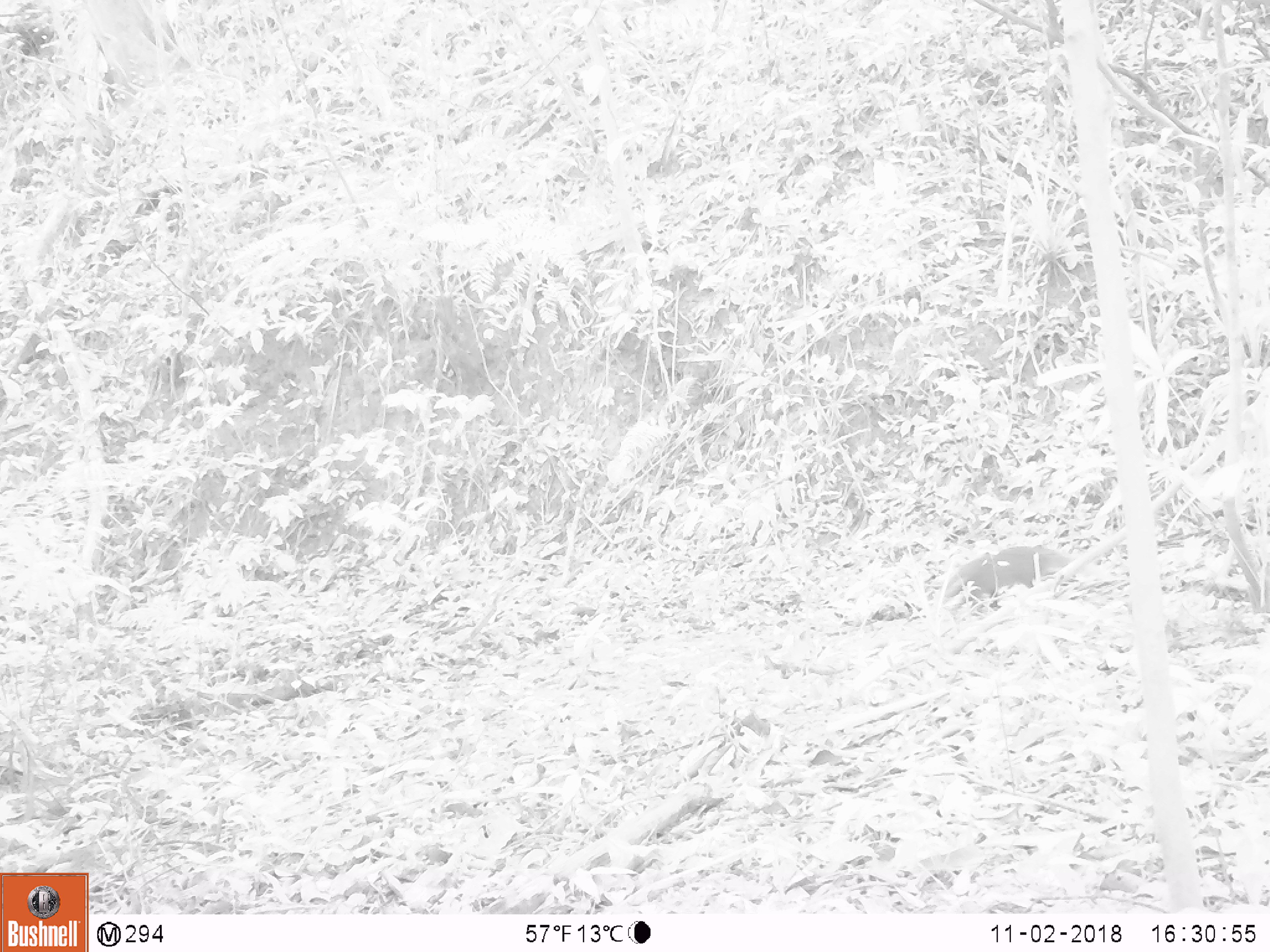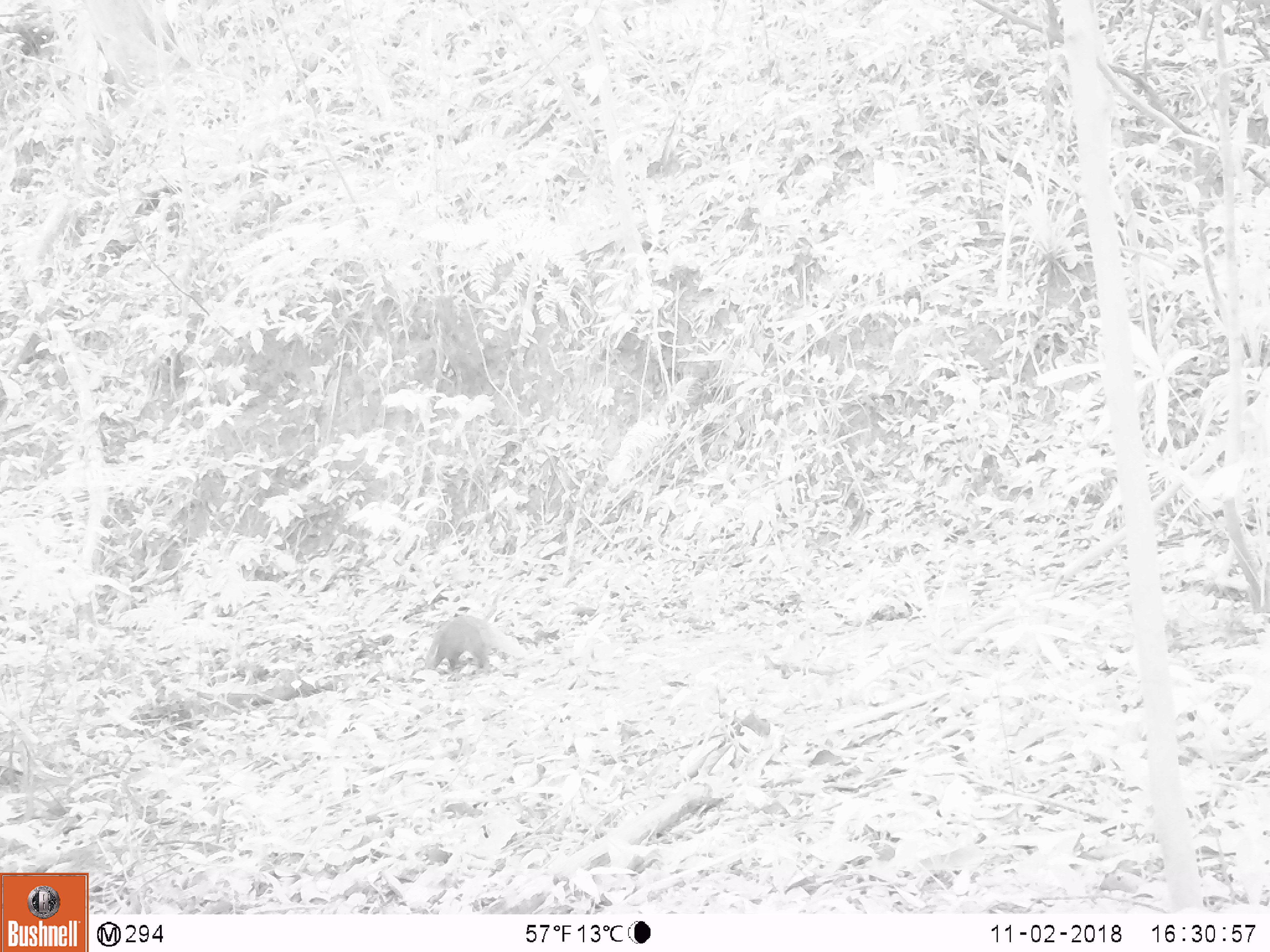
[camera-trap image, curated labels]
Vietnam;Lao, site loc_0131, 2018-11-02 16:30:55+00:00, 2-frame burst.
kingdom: Animalia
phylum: Chordata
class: Mammalia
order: Carnivora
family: Herpestidae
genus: Urva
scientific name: Urva urva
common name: crab-eating mongoose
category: crab eating mongoose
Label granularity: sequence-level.